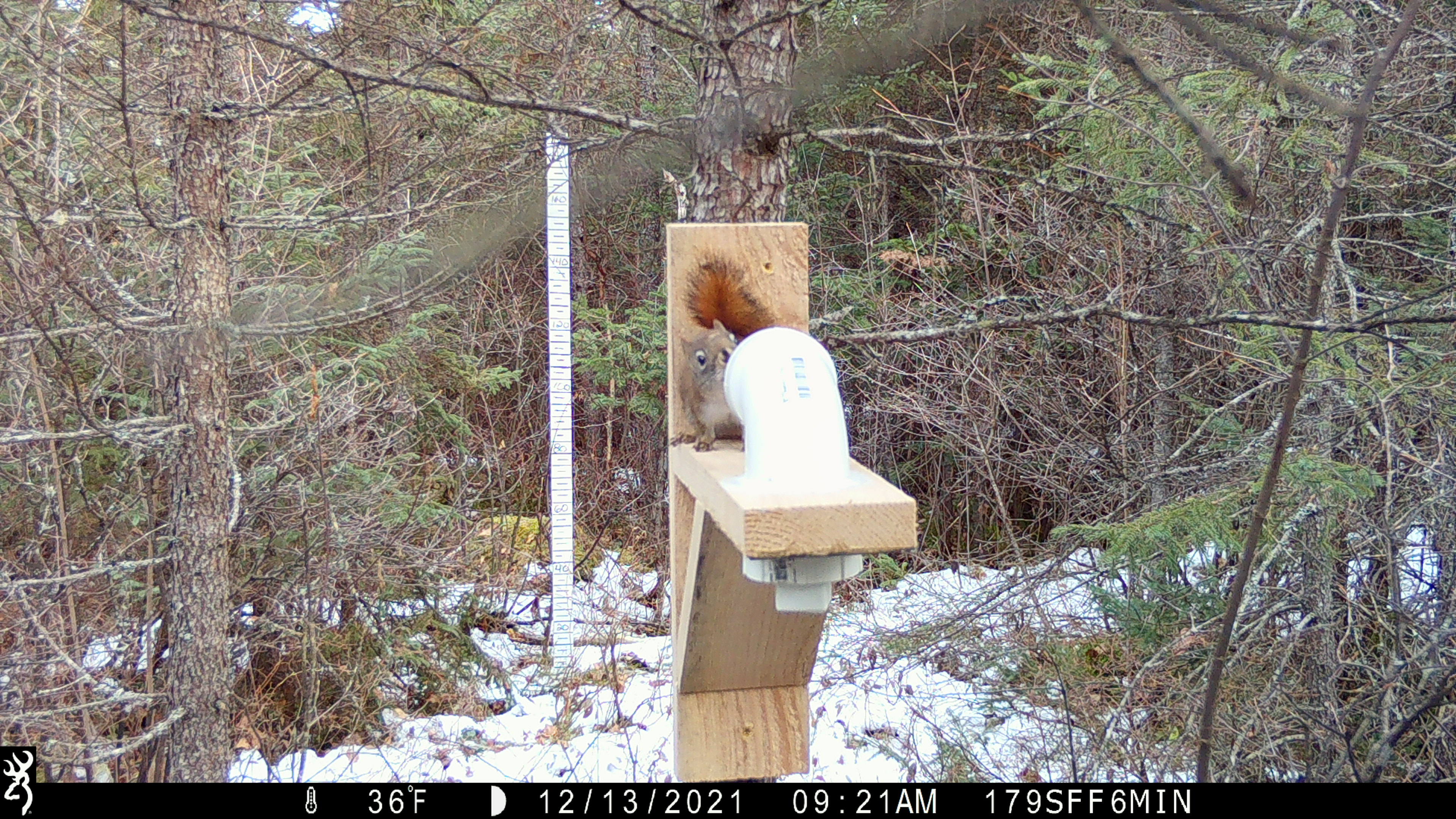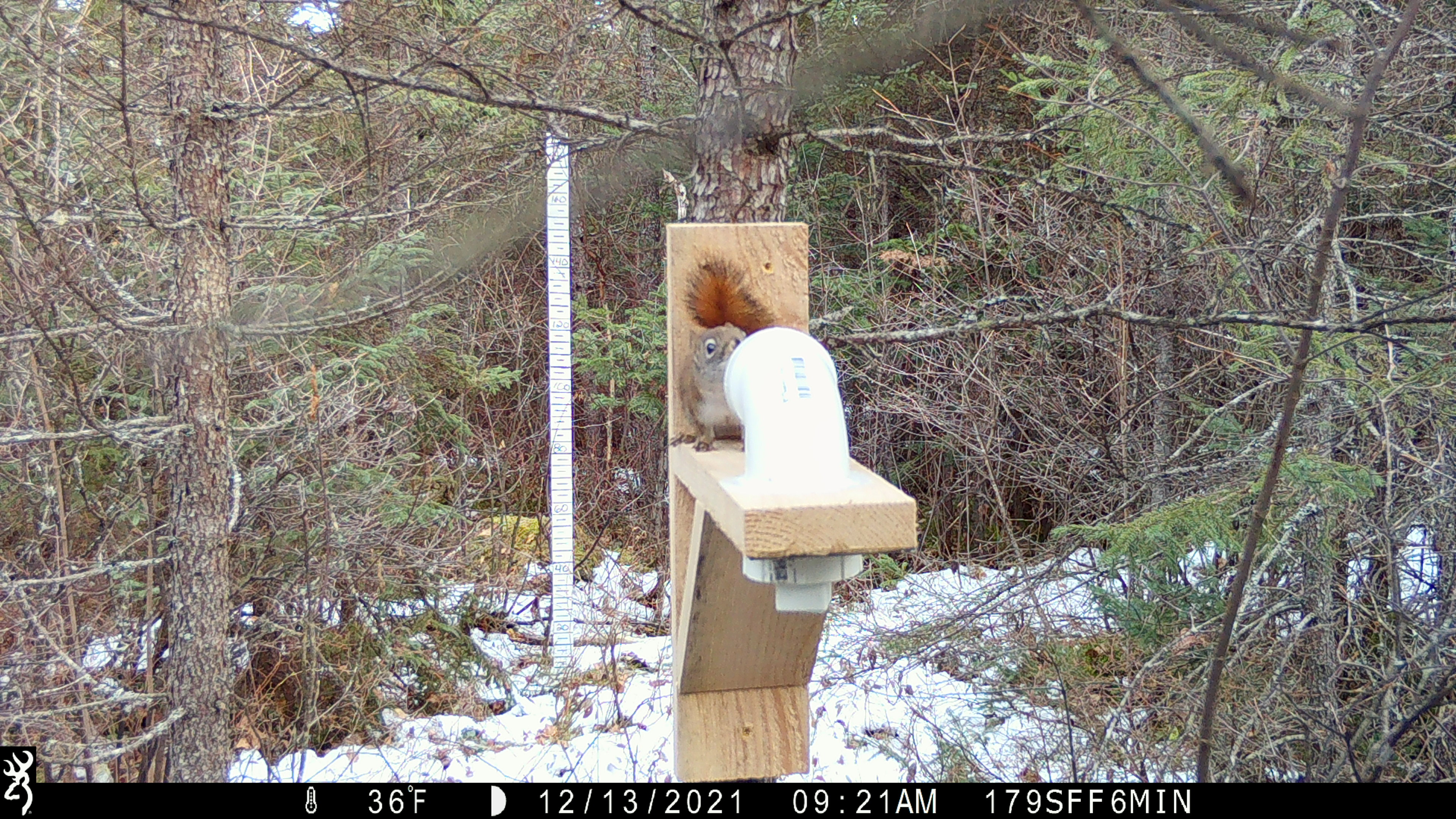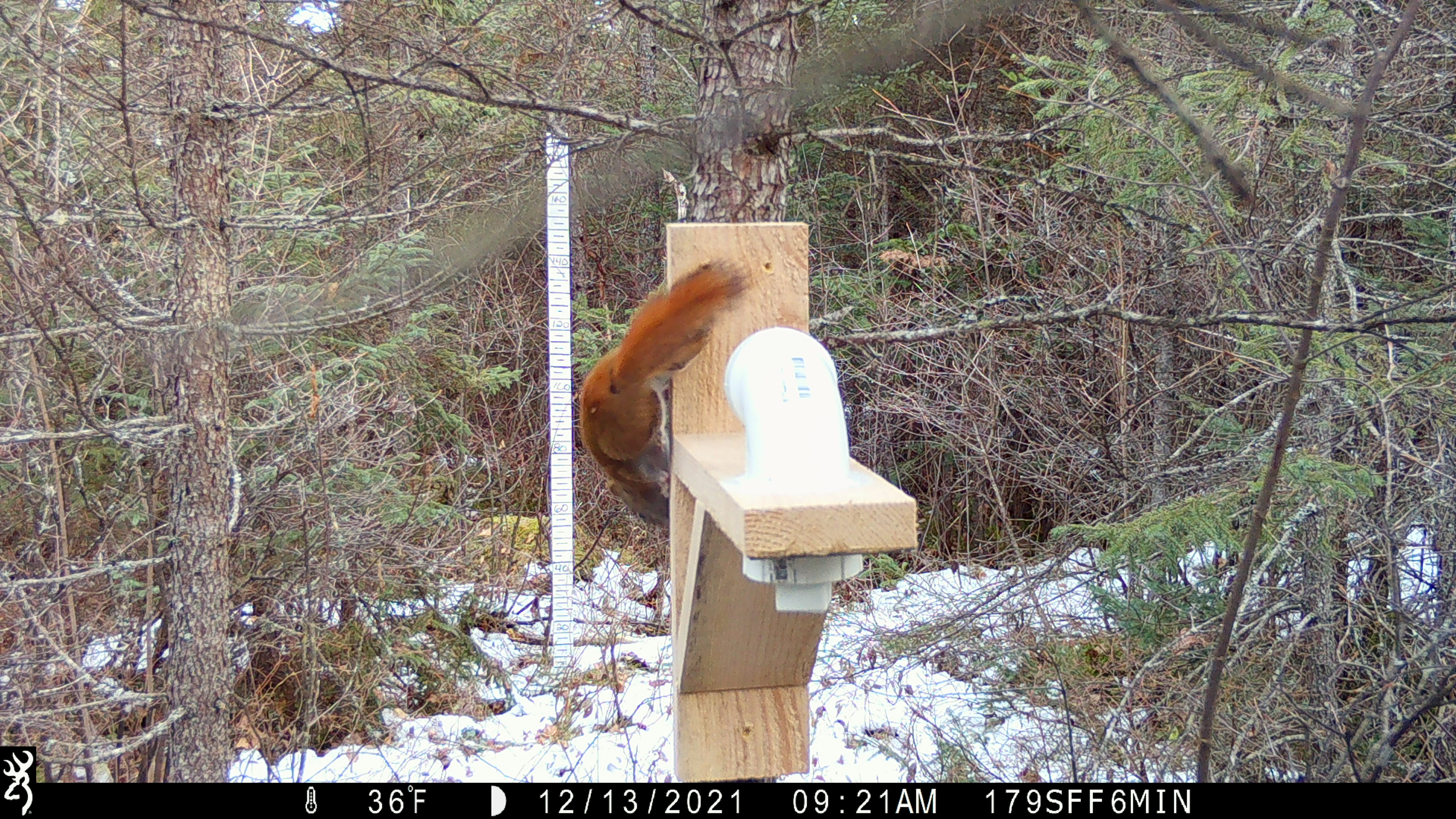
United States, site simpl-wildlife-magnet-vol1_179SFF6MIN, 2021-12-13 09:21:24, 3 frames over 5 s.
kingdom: Animalia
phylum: Chordata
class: Mammalia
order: Rodentia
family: Sciuridae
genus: Tamiasciurus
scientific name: Tamiasciurus hudsonicus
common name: red squirrel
Red squirrel (Tamiasciurus hudsonicus).